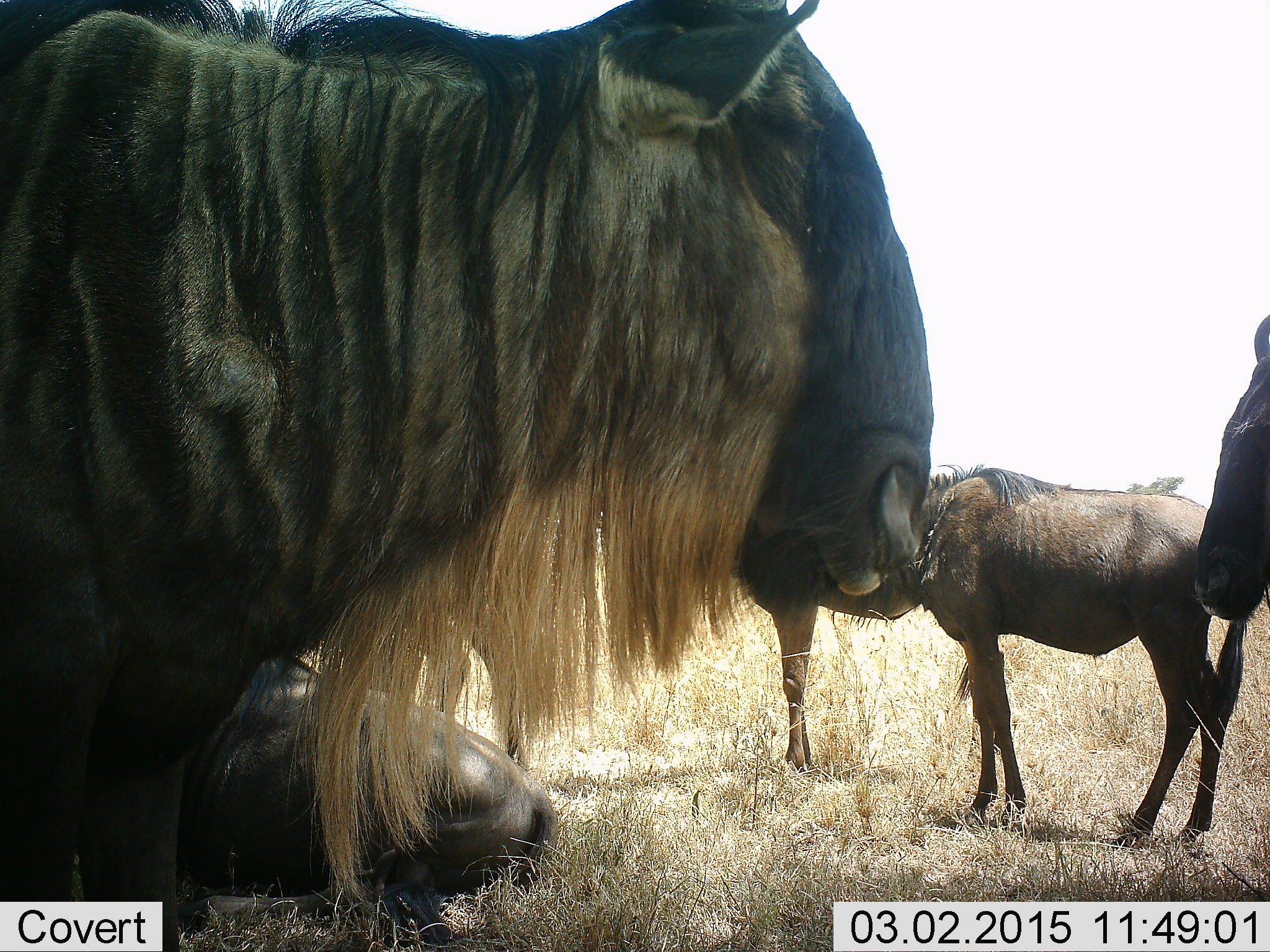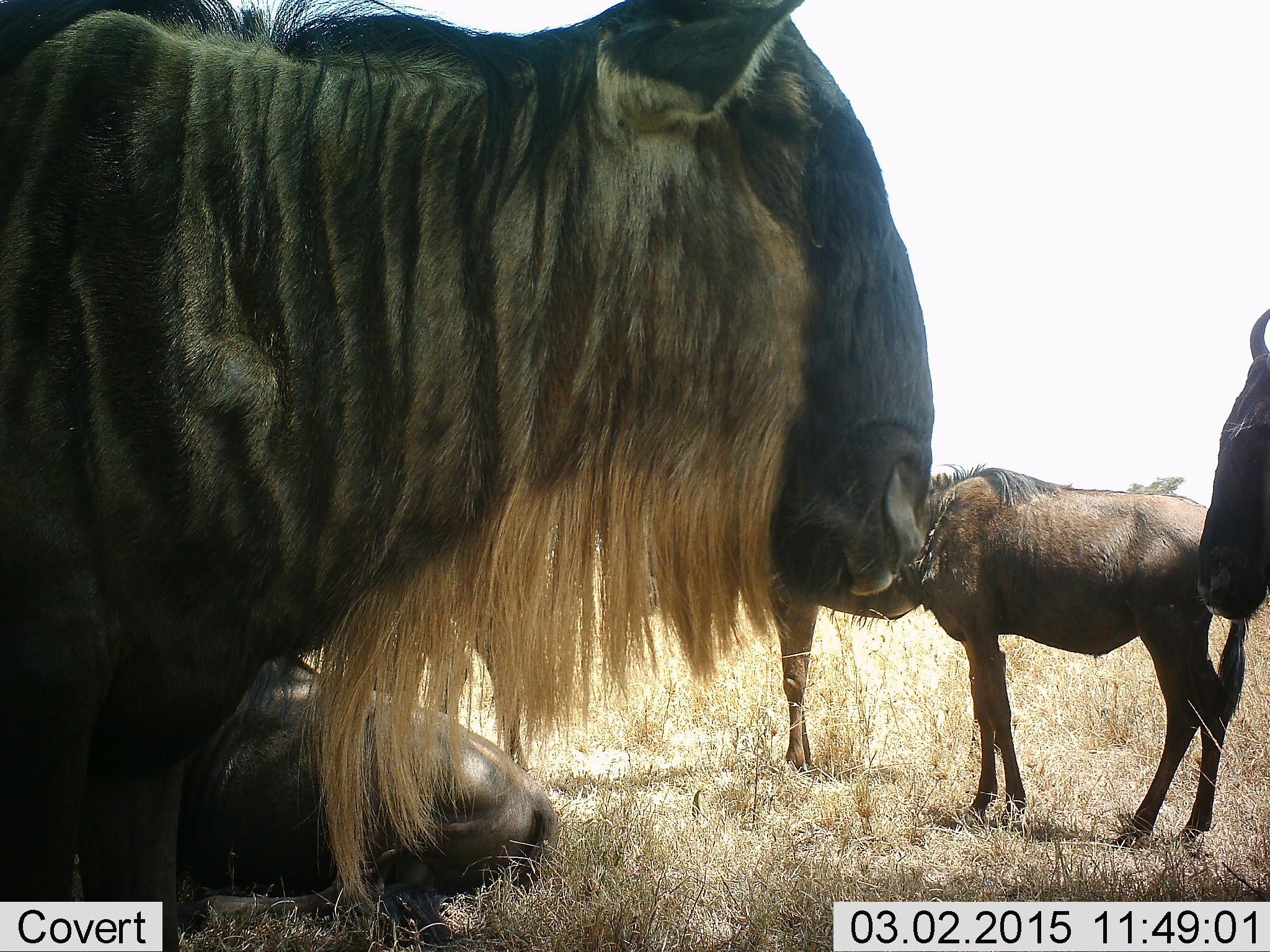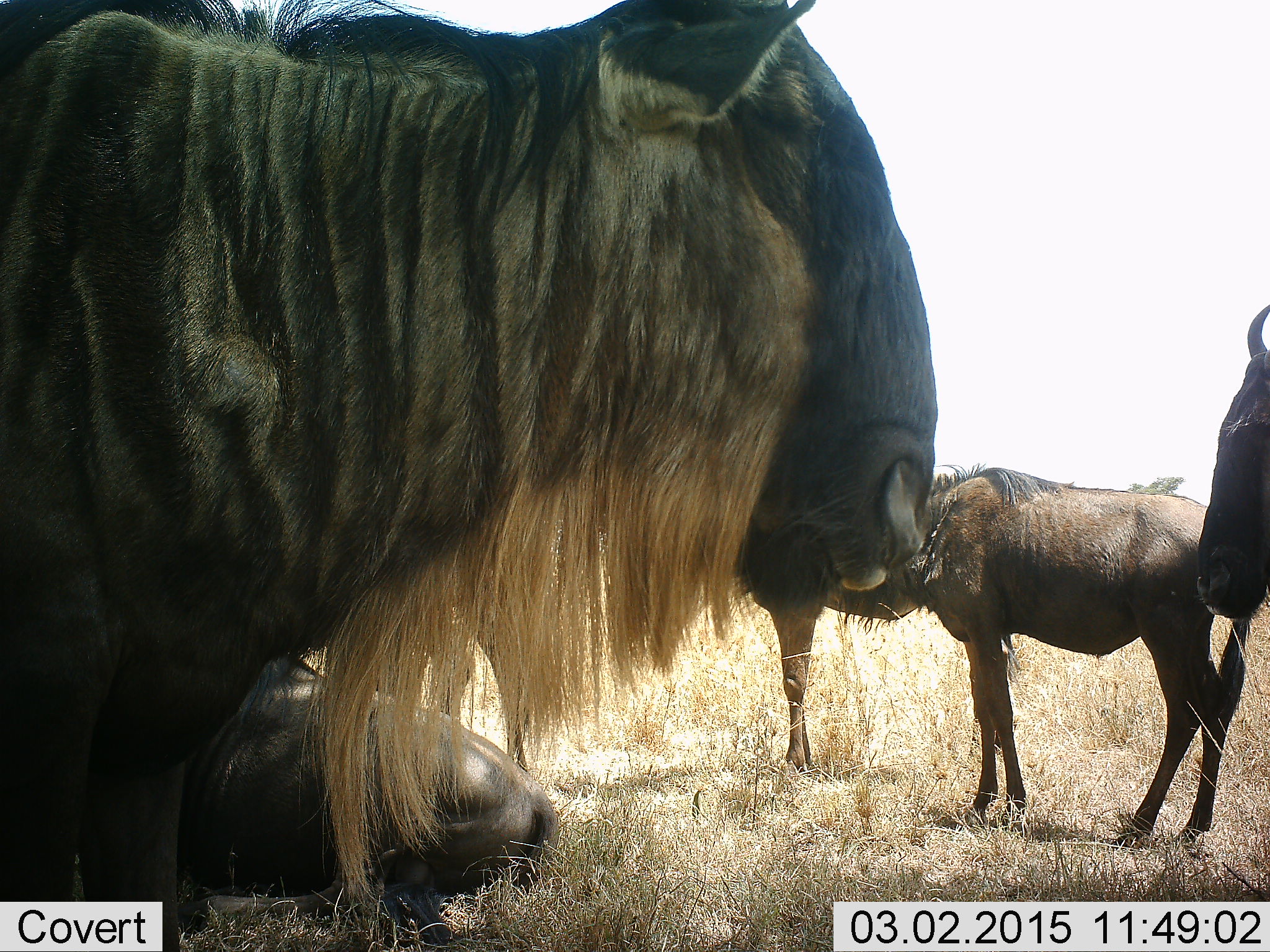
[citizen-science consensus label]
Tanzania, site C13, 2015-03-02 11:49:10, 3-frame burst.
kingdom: Animalia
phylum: Chordata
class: Mammalia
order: Artiodactyla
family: Bovidae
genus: Connochaetes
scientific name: Connochaetes taurinus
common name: blue wildebeest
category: wildebeest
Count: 5.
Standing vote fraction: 90%.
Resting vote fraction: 60%.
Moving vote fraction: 0%.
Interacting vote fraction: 10%.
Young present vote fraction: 70%.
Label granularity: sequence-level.